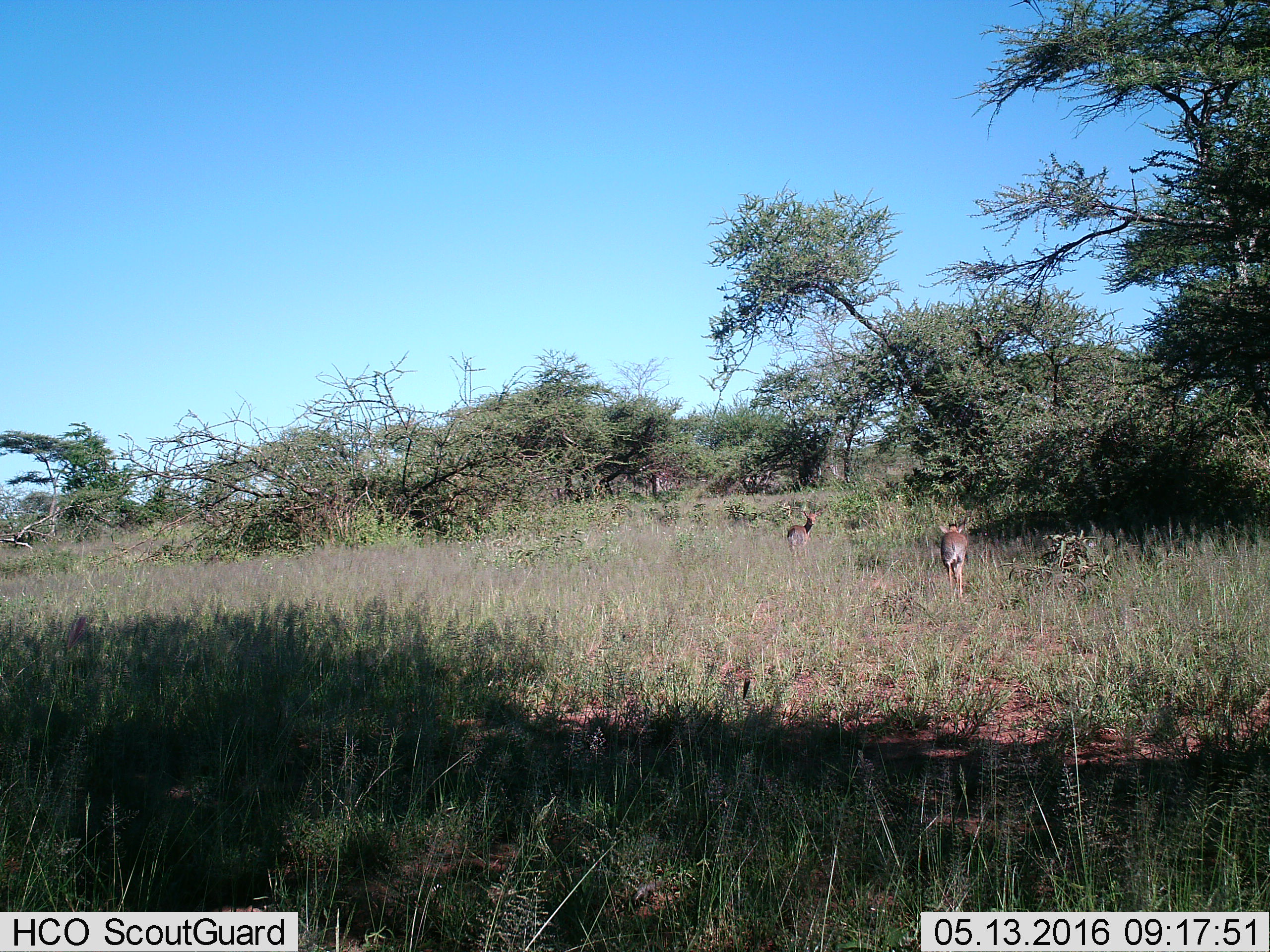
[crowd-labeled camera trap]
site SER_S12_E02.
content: unidentified animal